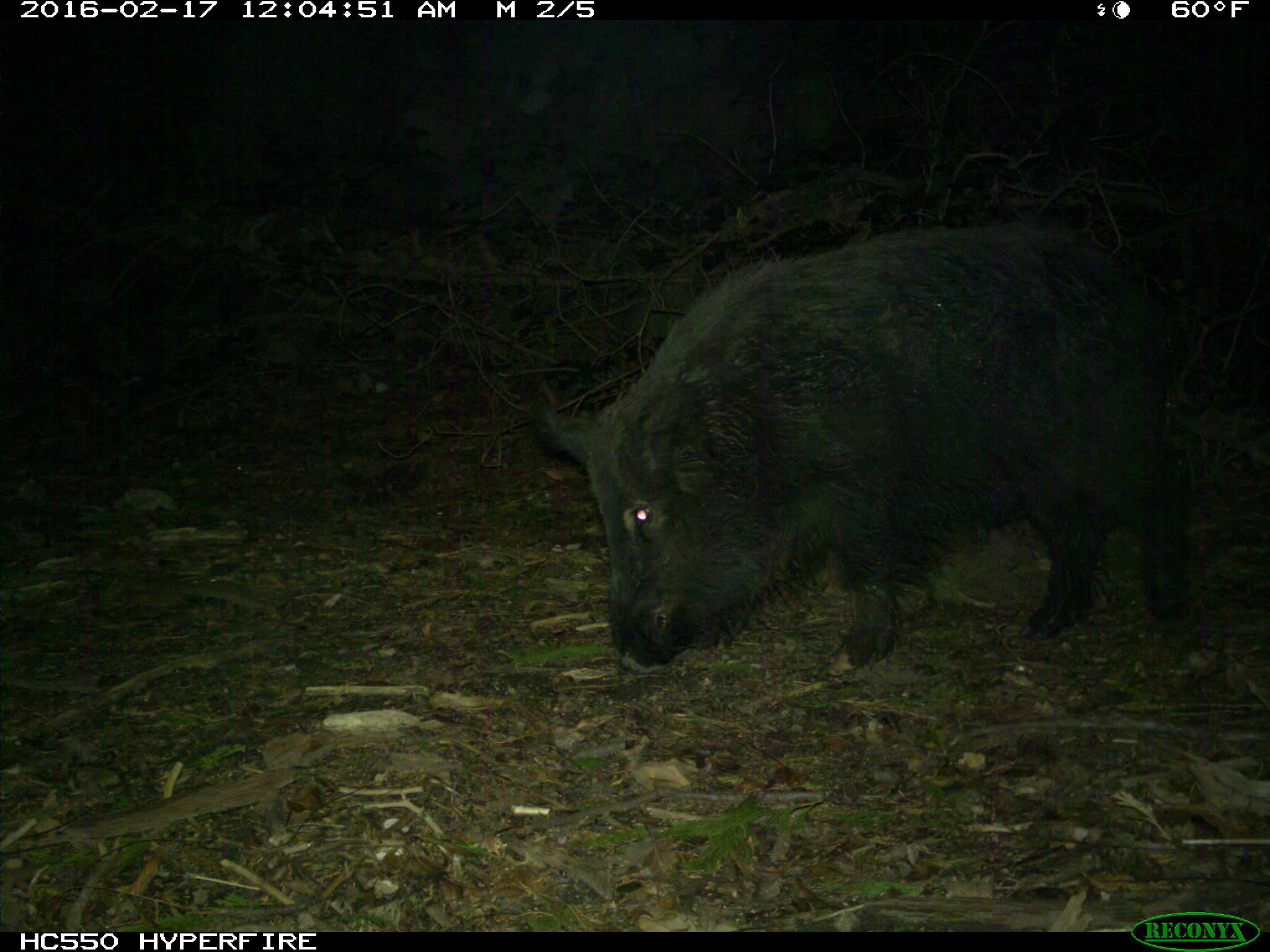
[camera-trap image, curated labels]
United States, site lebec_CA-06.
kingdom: Animalia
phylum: Chordata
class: Mammalia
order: Artiodactyla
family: Suidae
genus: Sus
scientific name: Sus scrofa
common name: wild boar